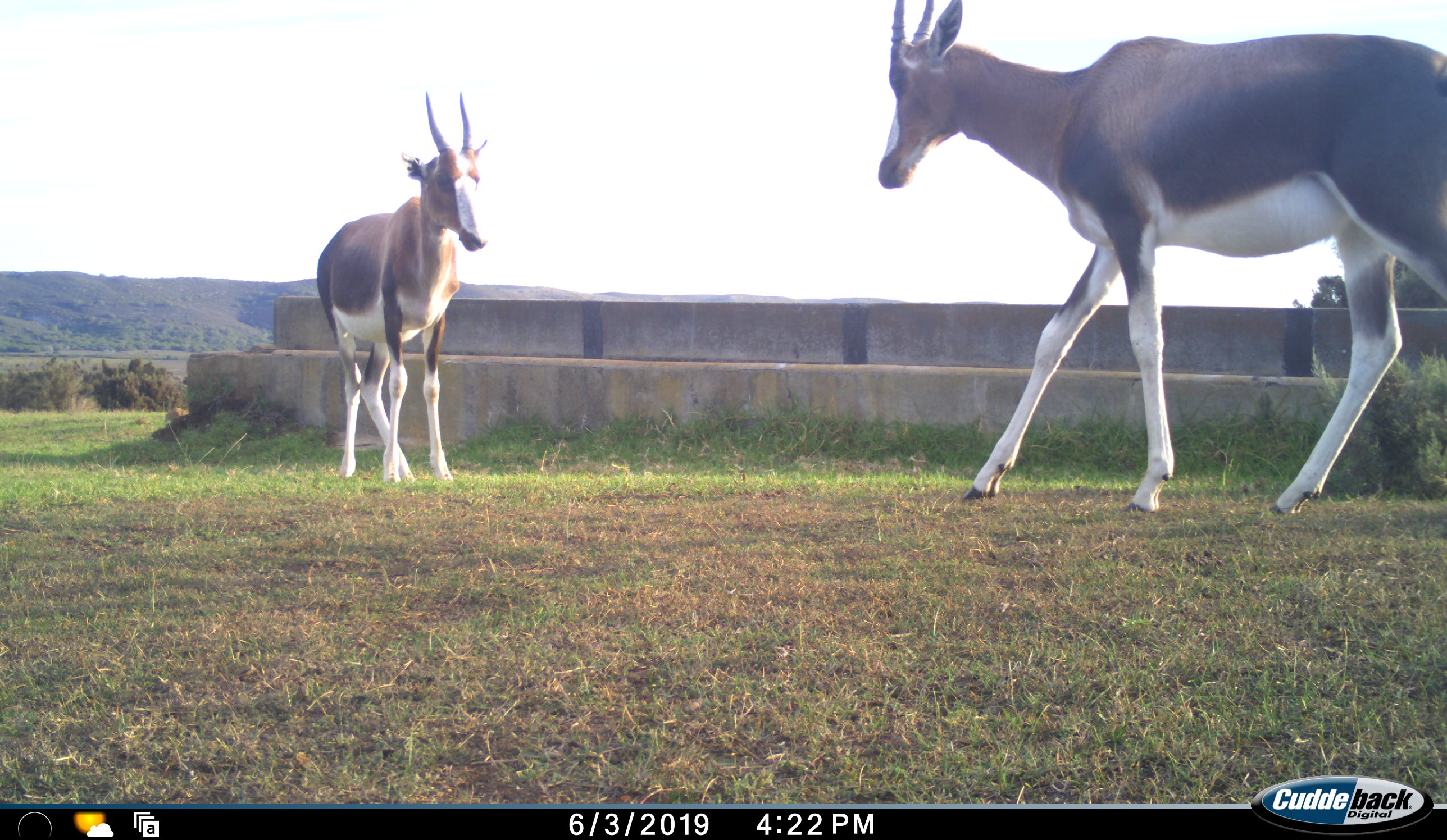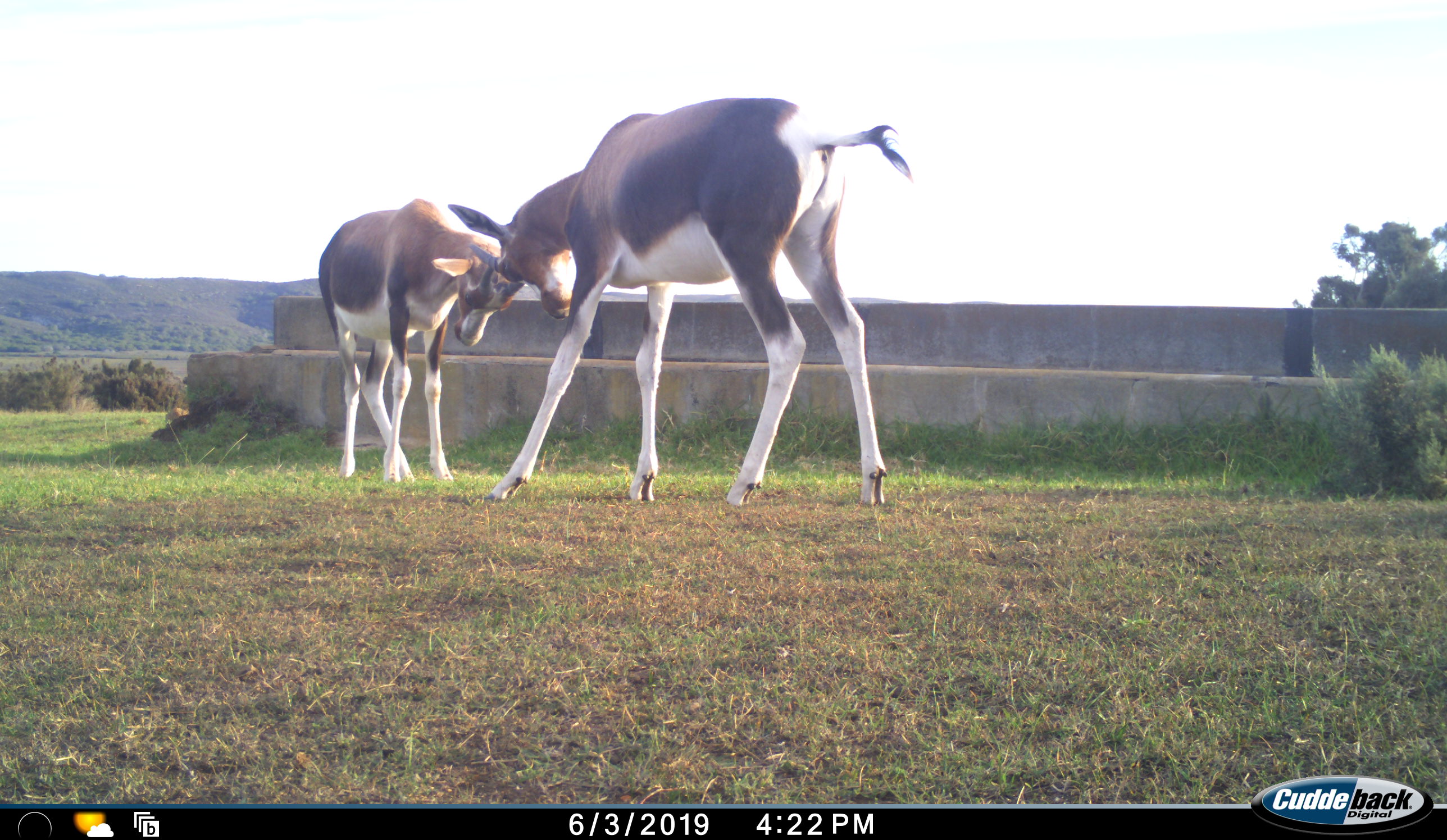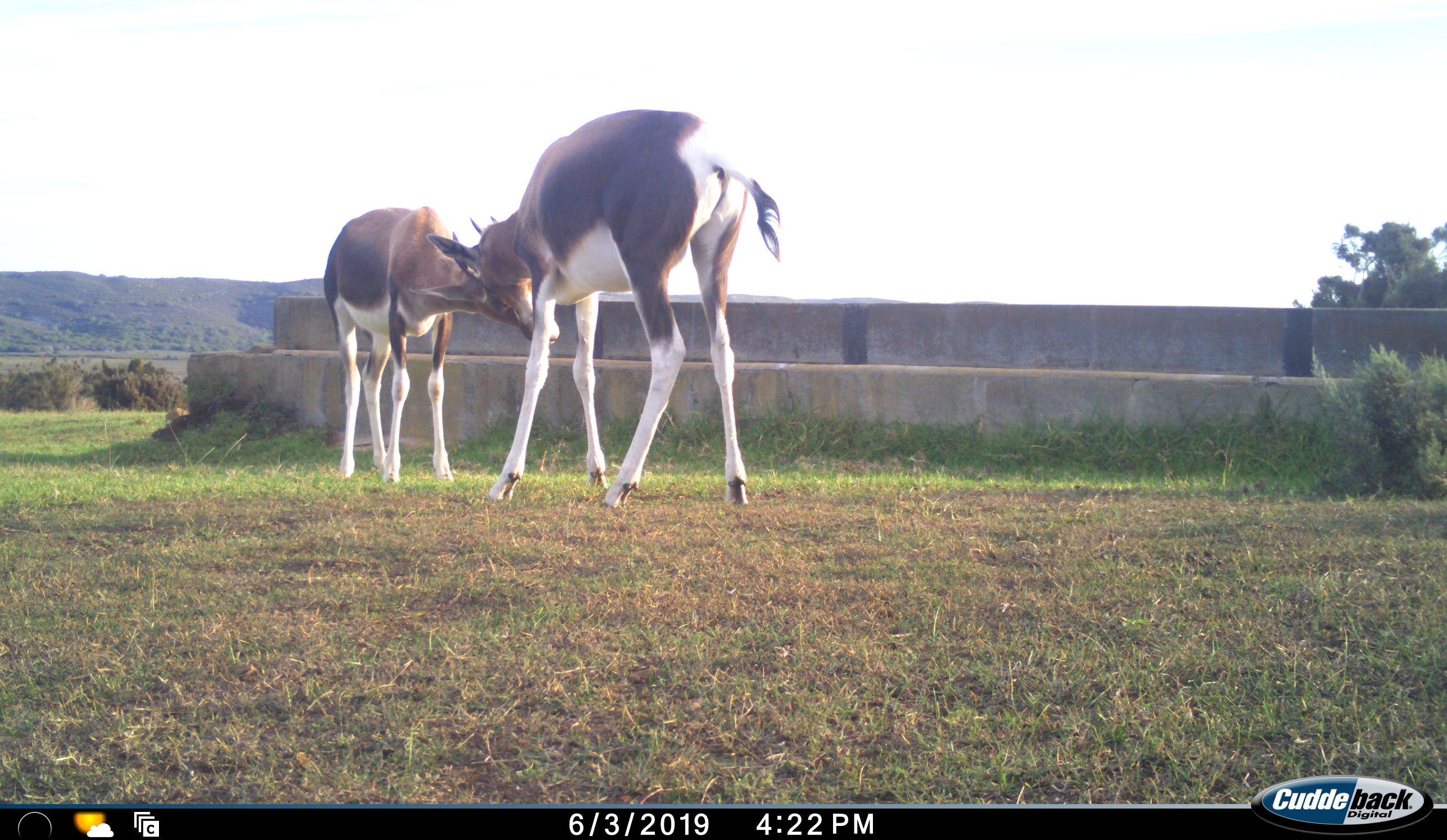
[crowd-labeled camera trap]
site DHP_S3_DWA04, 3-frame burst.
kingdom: Animalia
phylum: Chordata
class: Mammalia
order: Artiodactyla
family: Bovidae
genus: Damaliscus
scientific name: Damaliscus pygargus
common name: bontebok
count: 2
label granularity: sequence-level